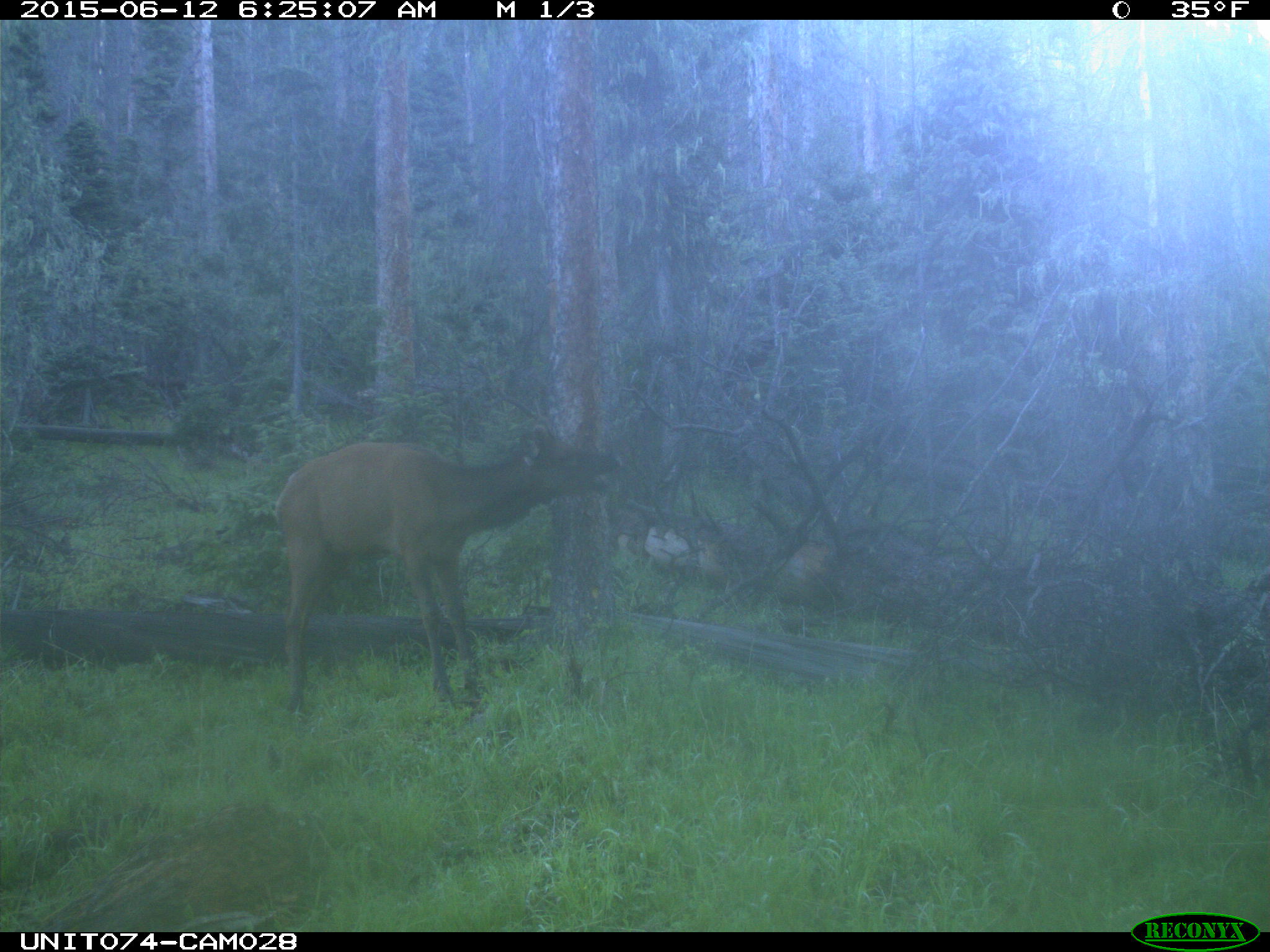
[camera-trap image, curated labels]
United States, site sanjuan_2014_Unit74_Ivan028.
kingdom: Animalia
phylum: Chordata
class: Mammalia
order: Artiodactyla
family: Cervidae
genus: Cervus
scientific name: Cervus elaphus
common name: red deer